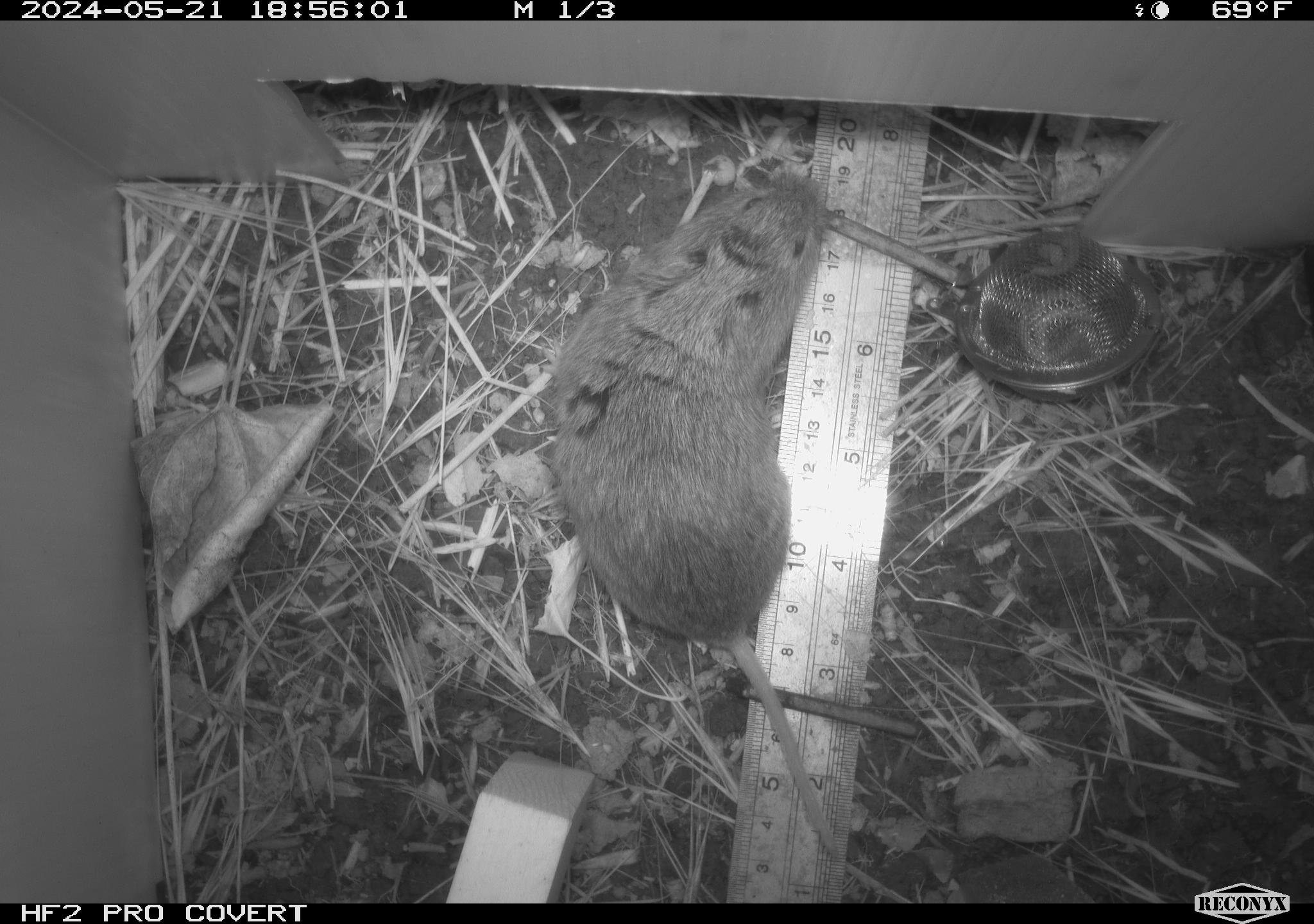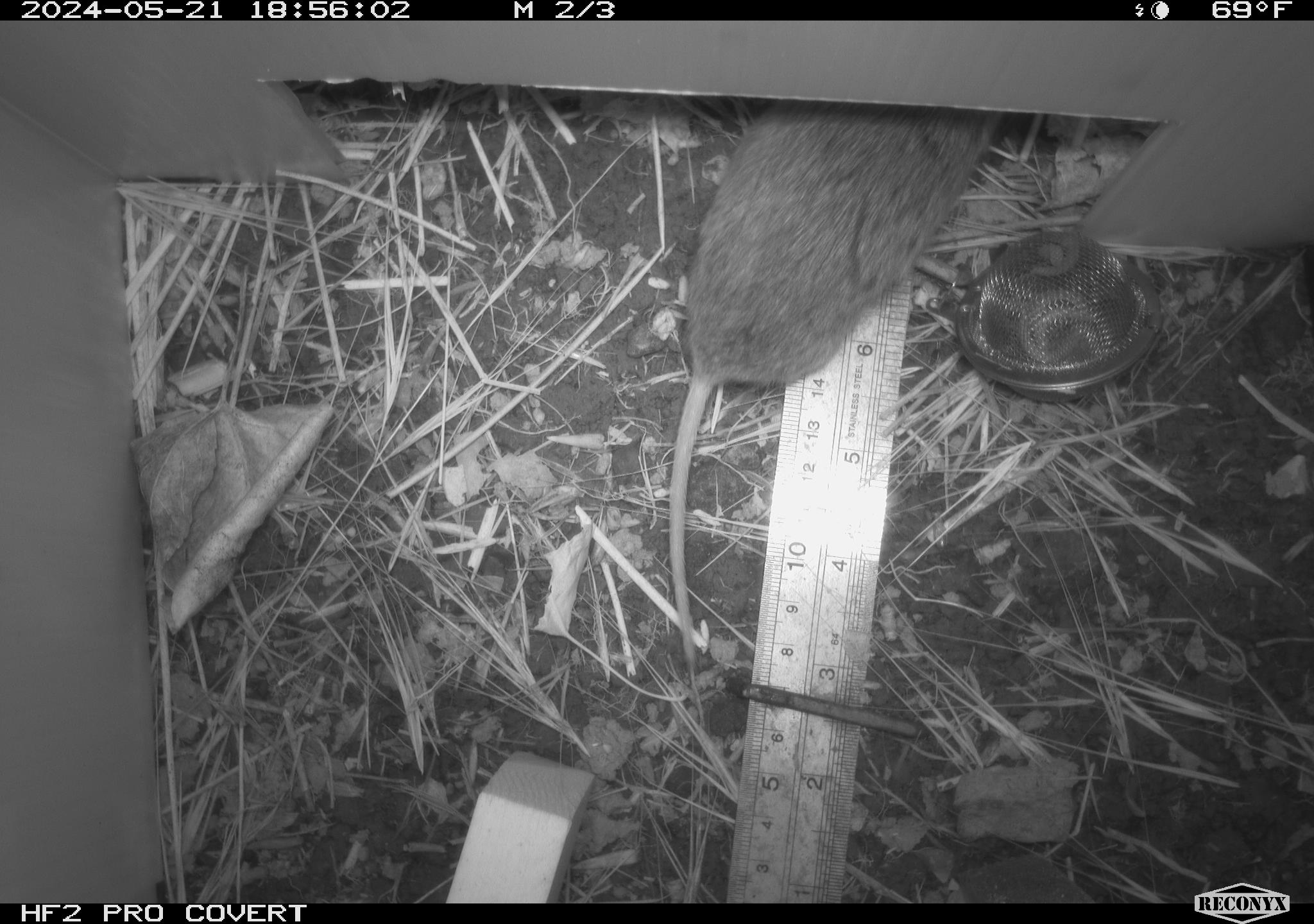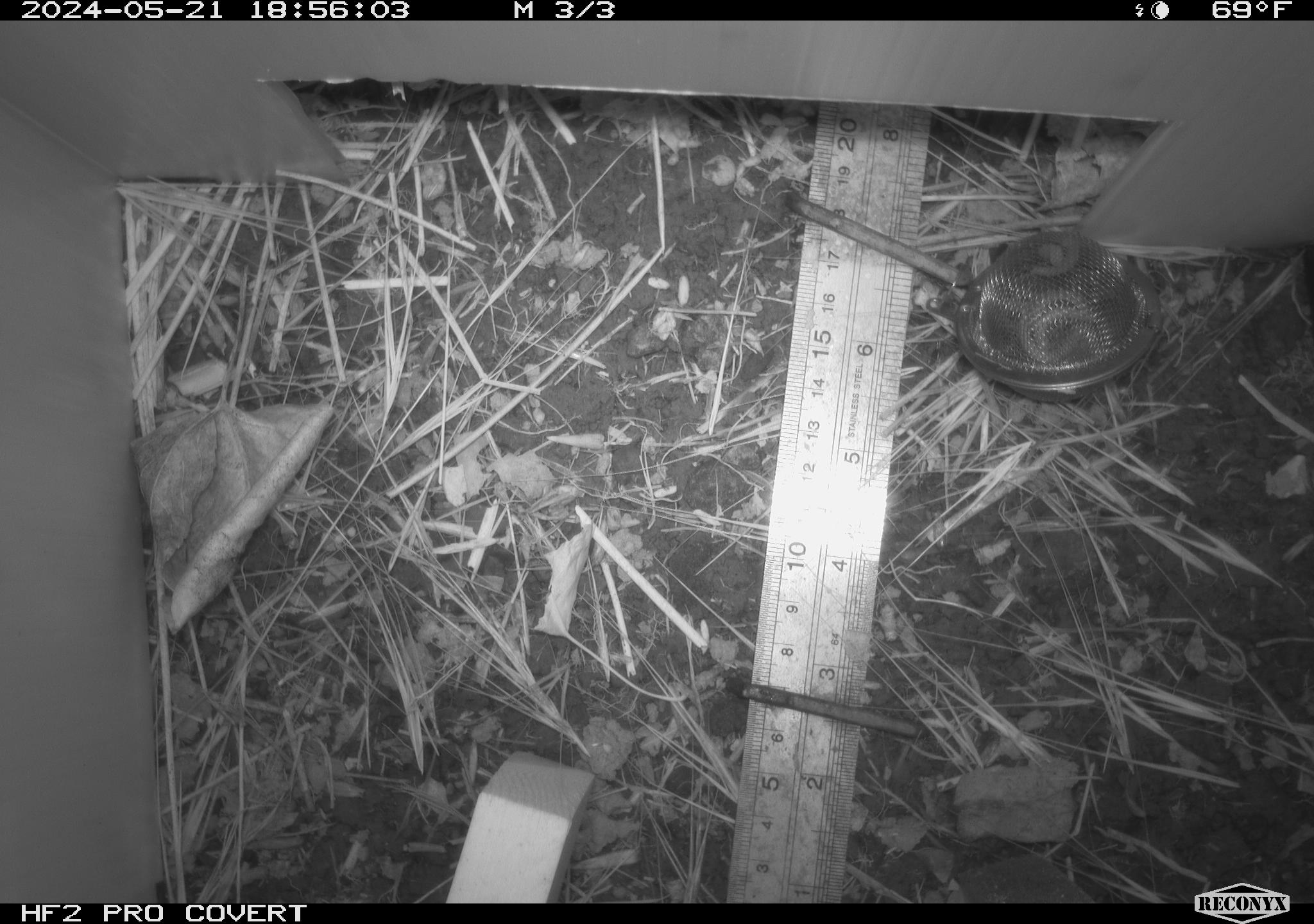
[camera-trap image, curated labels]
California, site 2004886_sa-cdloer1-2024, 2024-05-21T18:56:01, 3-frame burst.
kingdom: Animalia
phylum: Chordata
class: Mammalia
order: Rodentia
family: Cricetidae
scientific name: Arvicolinae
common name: voles, lemmings, and muskrats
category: arvicolinae subfamily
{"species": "arvicolinae subfamily (voles, lemmings, and muskrats) (Arvicolinae)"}